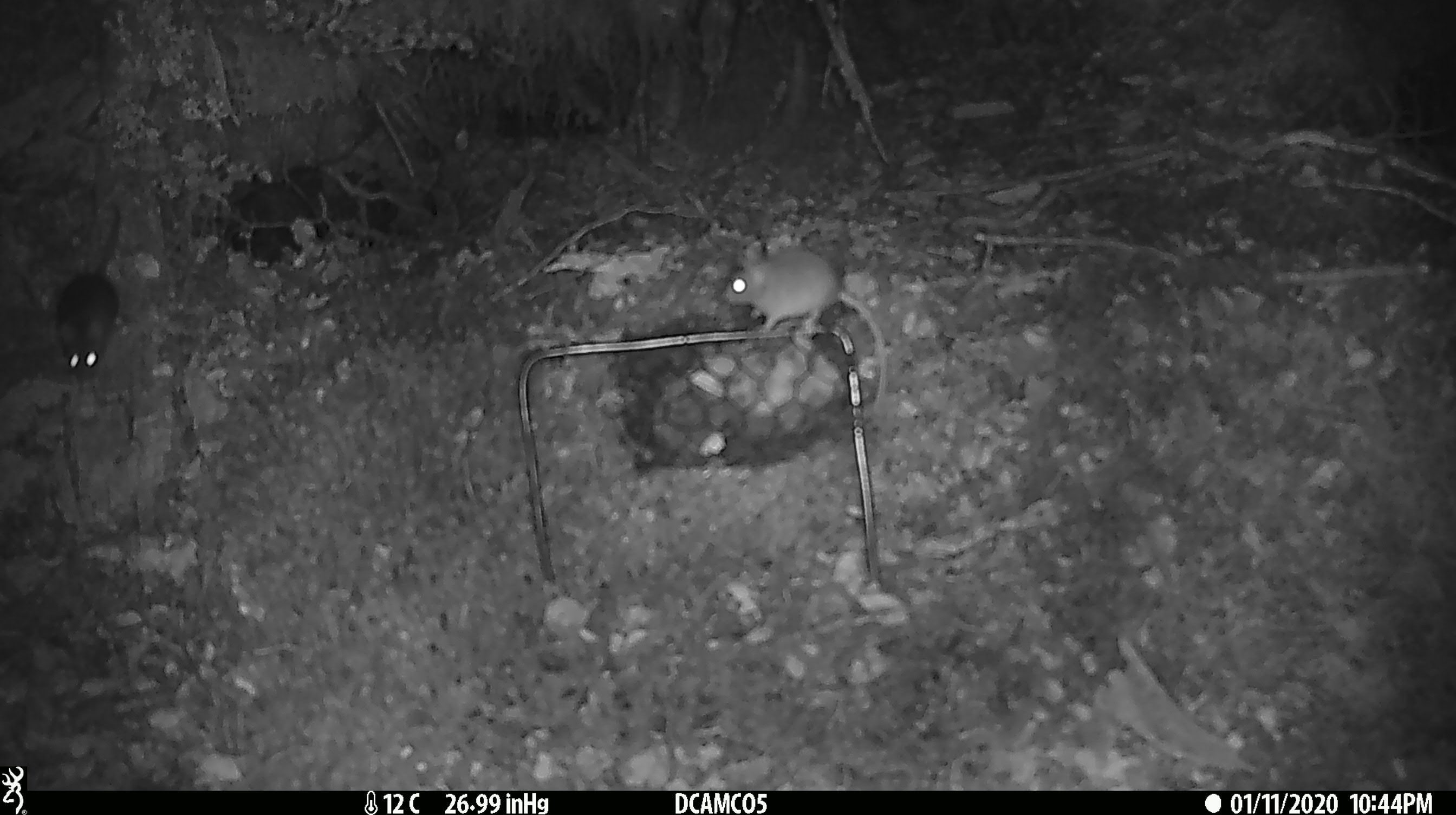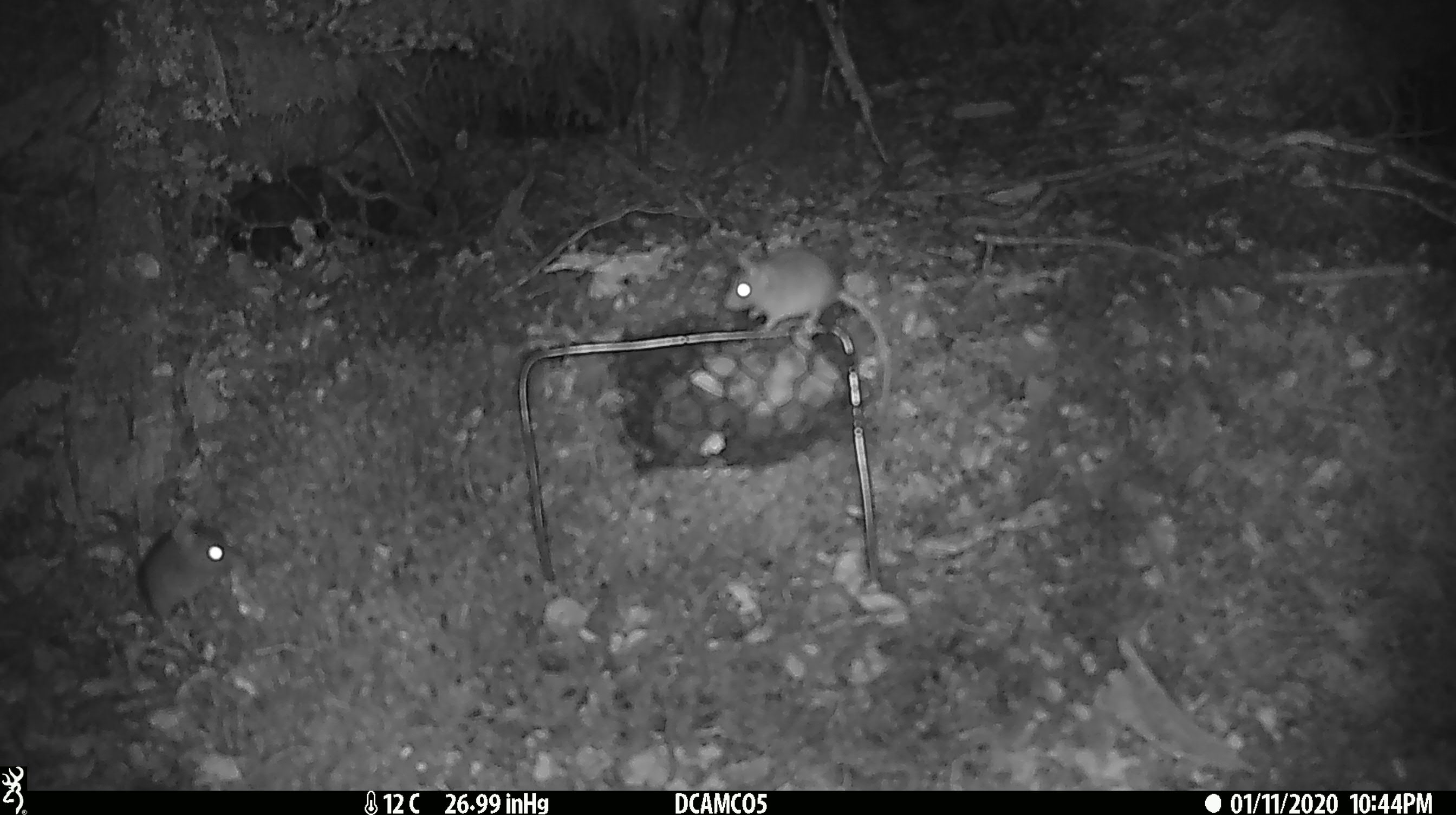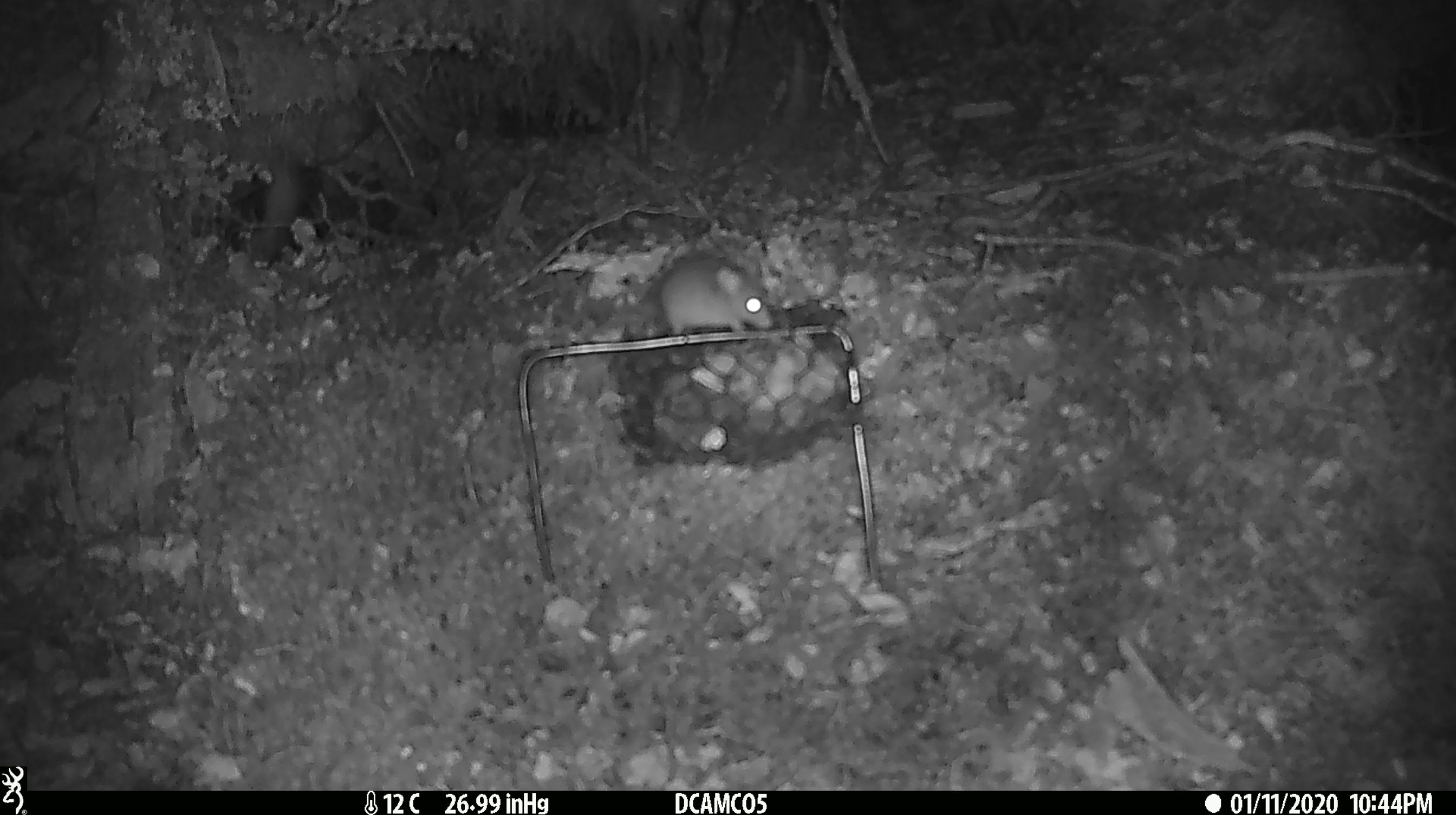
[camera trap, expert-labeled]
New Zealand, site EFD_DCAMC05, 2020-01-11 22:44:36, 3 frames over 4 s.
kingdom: Animalia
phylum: Chordata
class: Mammalia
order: Rodentia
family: Muridae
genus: Mus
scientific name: Mus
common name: mouse